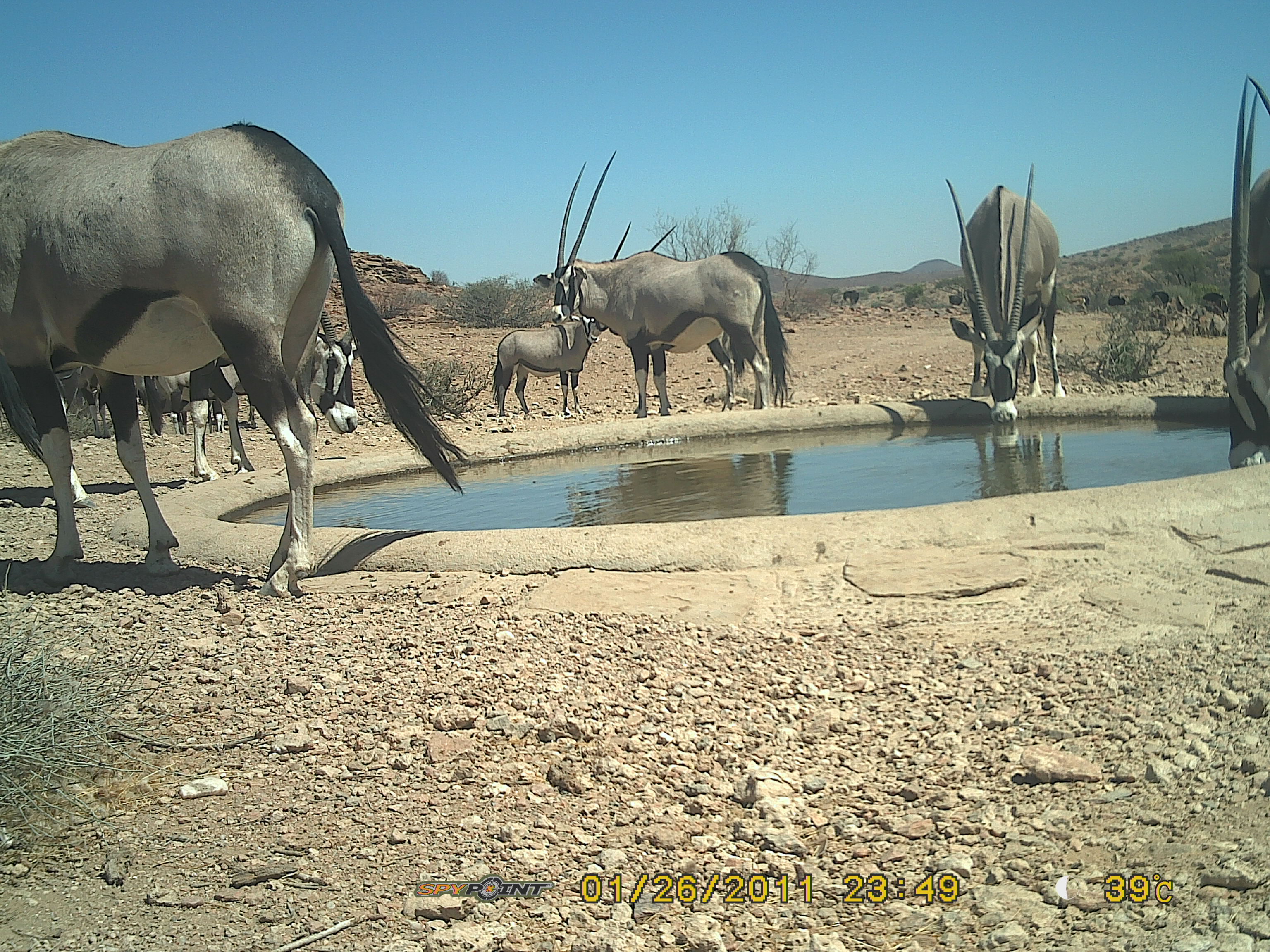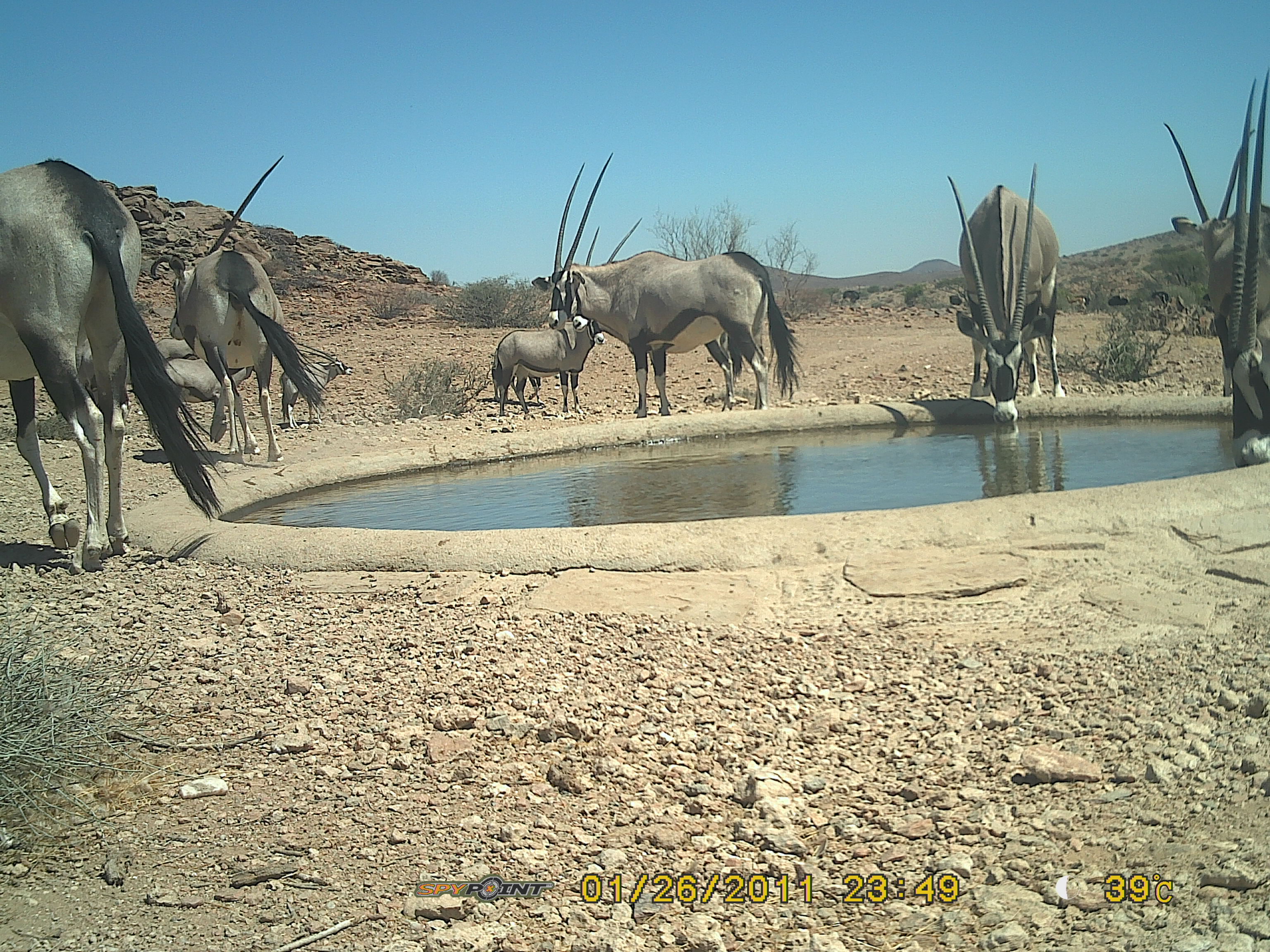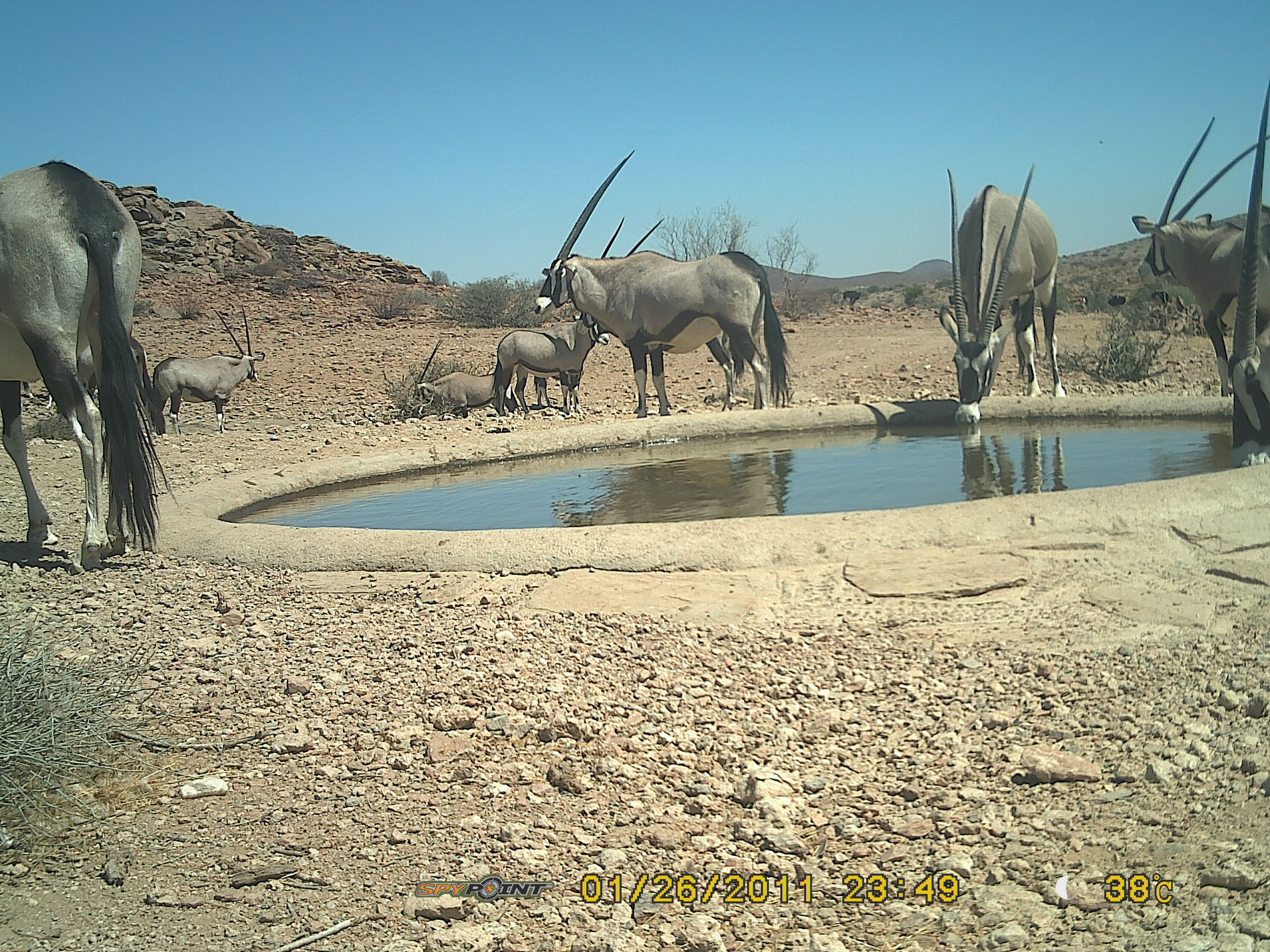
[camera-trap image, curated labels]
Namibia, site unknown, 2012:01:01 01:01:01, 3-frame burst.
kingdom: Animalia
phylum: Chordata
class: Mammalia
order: Artiodactyla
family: Bovidae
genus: Oryx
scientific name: Oryx gazella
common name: gemsbok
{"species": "Oryx gazella (gemsbok)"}